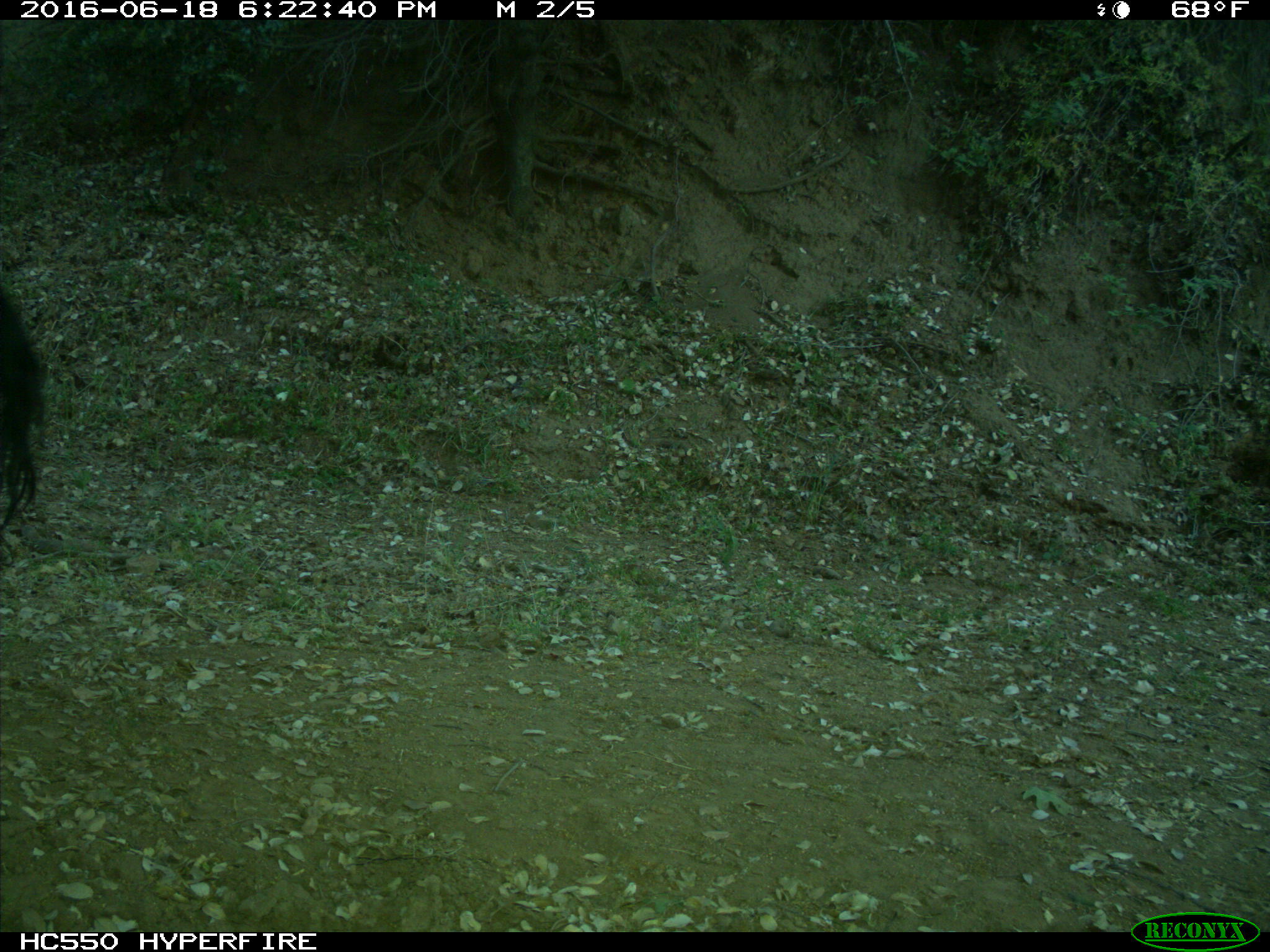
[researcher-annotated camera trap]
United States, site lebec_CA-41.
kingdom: Animalia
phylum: Chordata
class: Mammalia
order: Artiodactyla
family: Bovidae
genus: Bos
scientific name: Bos taurus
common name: domestic cow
Bos taurus (domestic cow).